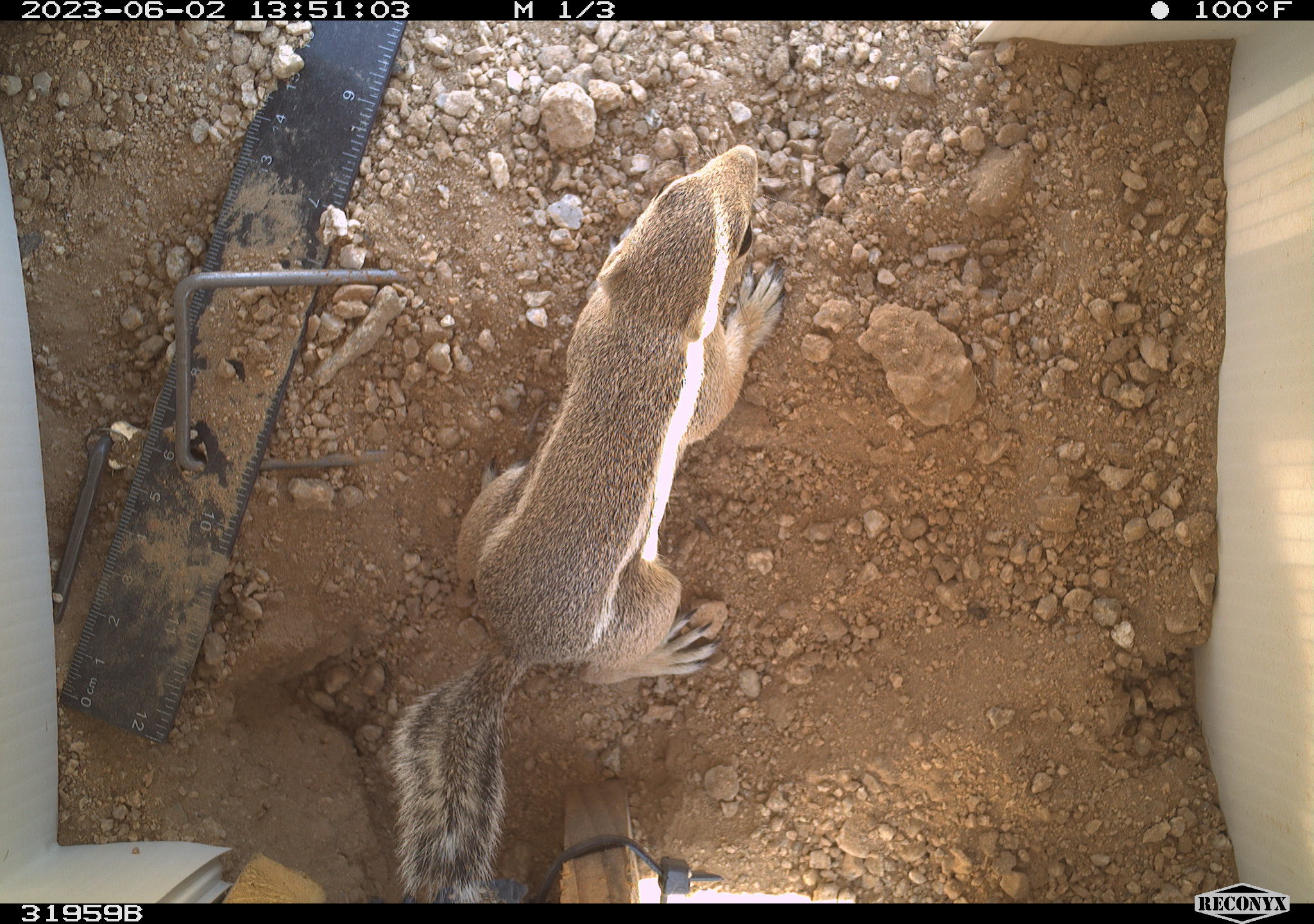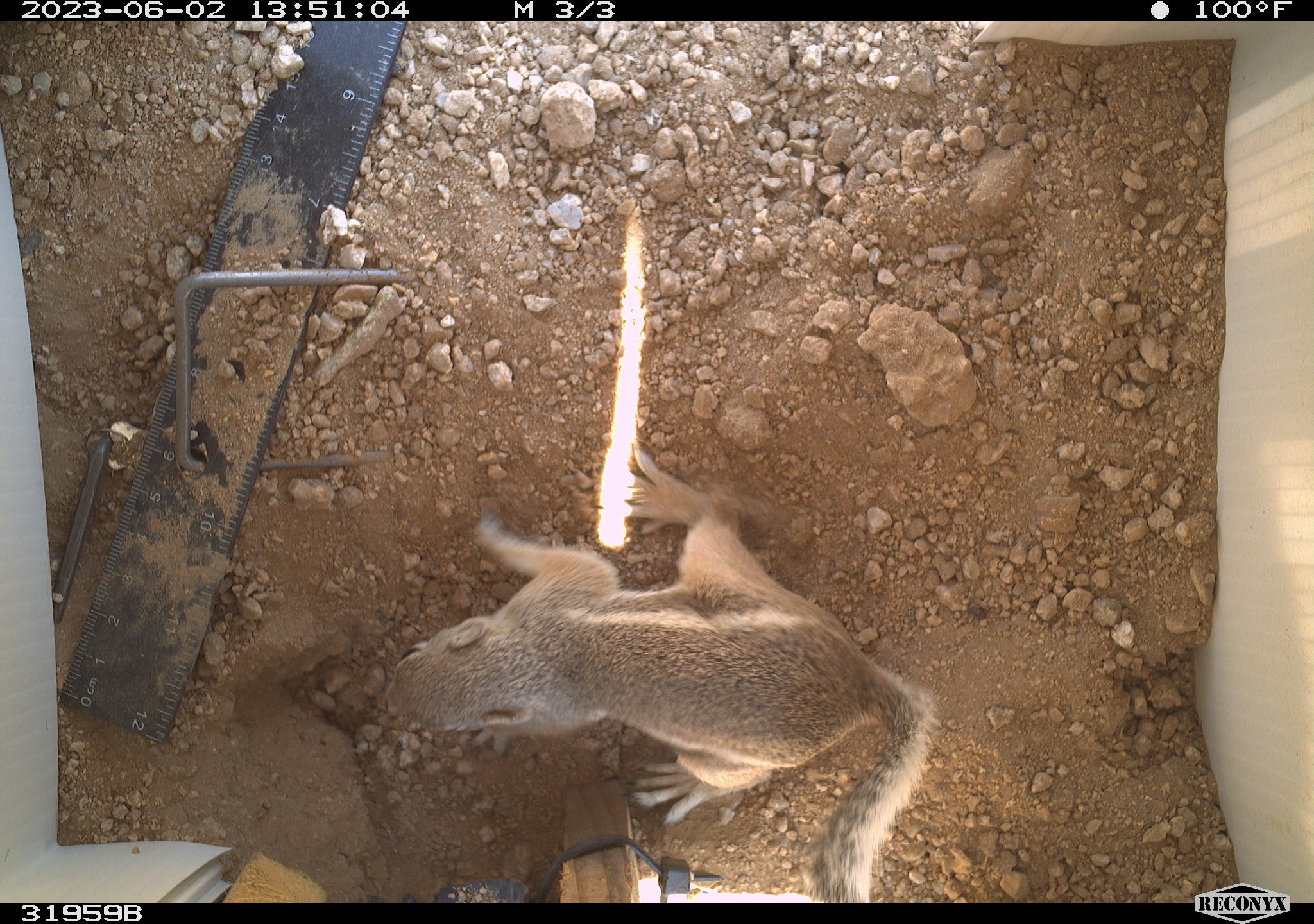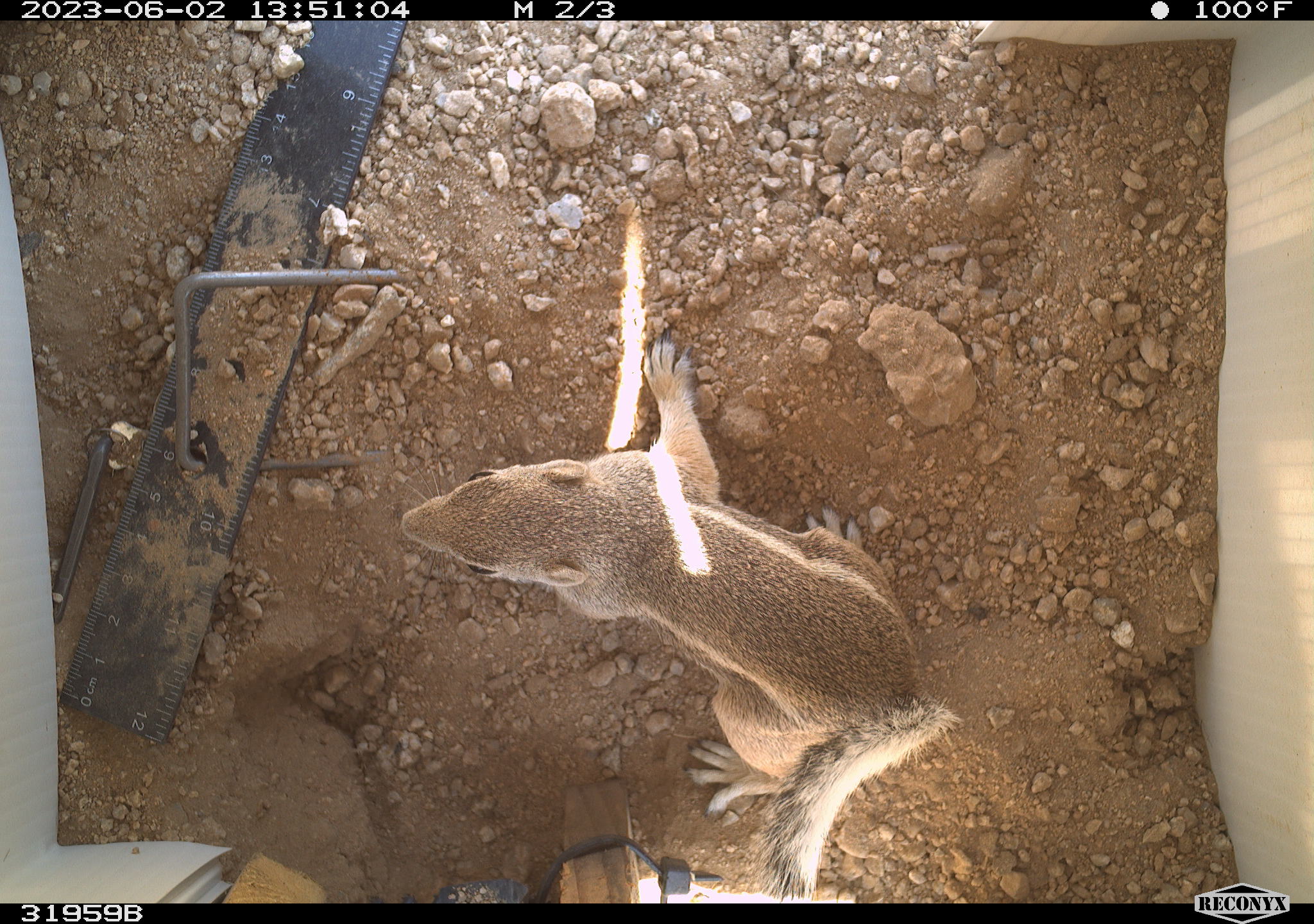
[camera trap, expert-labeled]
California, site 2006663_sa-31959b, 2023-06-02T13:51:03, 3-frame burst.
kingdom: Animalia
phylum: Chordata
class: Mammalia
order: Rodentia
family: Sciuridae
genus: Ammospermophilus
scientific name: Ammospermophilus leucurus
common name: white-tailed antelope squirrel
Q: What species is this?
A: White-tailed antelope squirrel (Ammospermophilus leucurus).